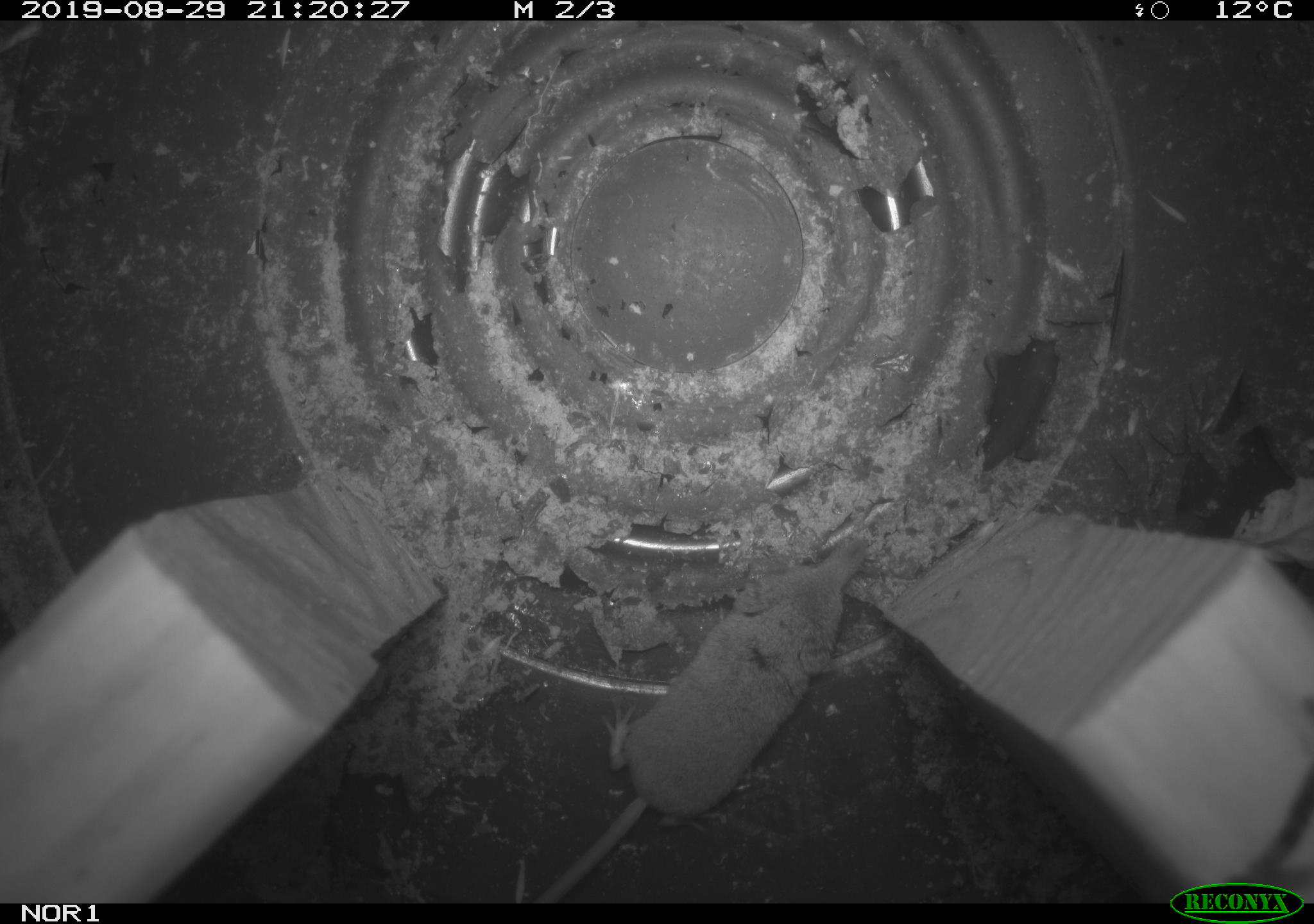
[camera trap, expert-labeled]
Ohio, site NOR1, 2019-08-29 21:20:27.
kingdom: Animalia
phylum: Chordata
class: Mammalia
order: Eulipotyphla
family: Soricidae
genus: Sorex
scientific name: Sorex cinereus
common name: masked shrew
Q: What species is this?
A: Masked shrew (Sorex cinereus).